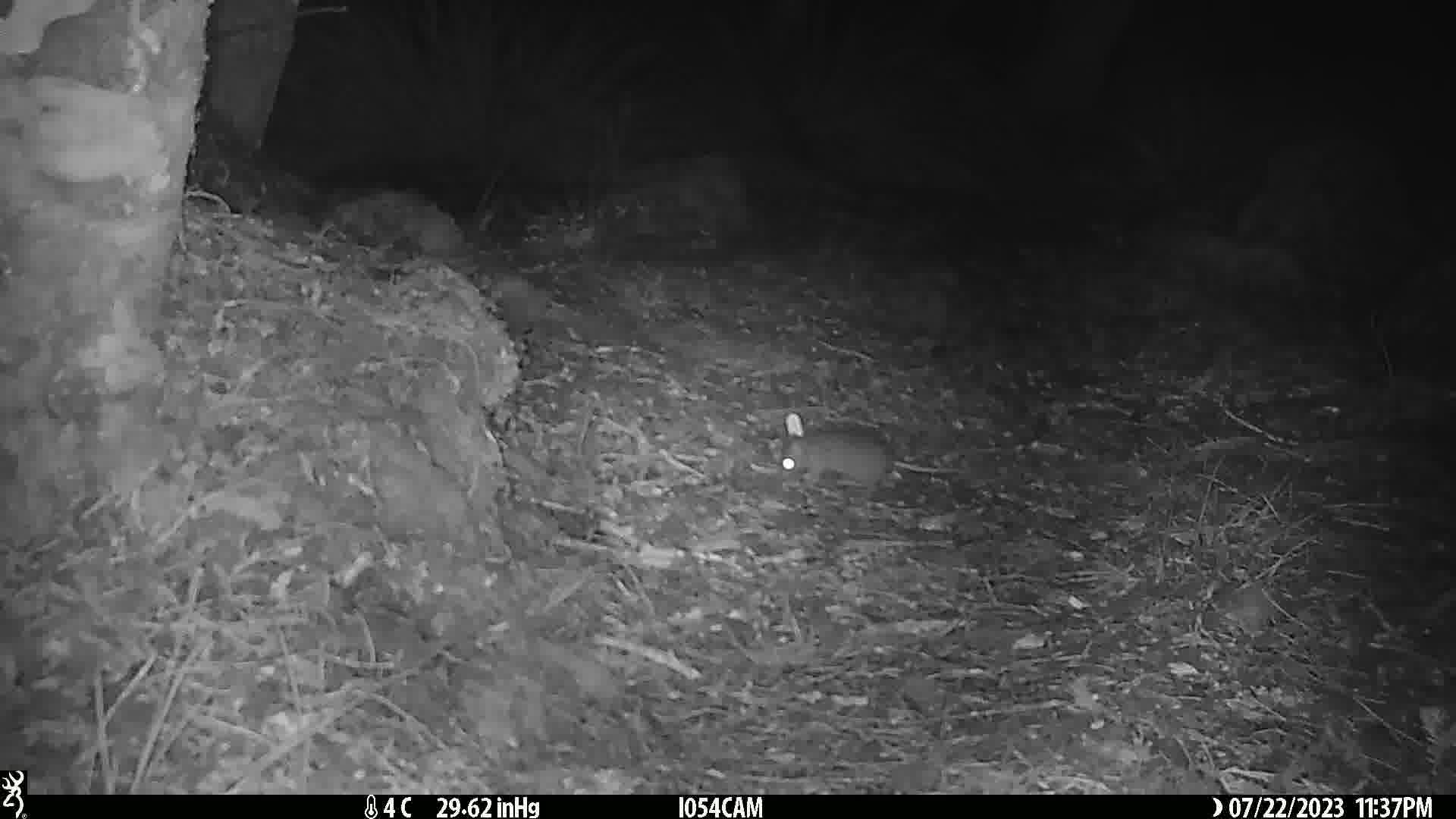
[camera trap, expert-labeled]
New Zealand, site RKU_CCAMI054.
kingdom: Animalia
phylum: Chordata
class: Mammalia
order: Rodentia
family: Muridae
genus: Rattus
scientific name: Rattus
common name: rat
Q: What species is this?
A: Rat (Rattus).